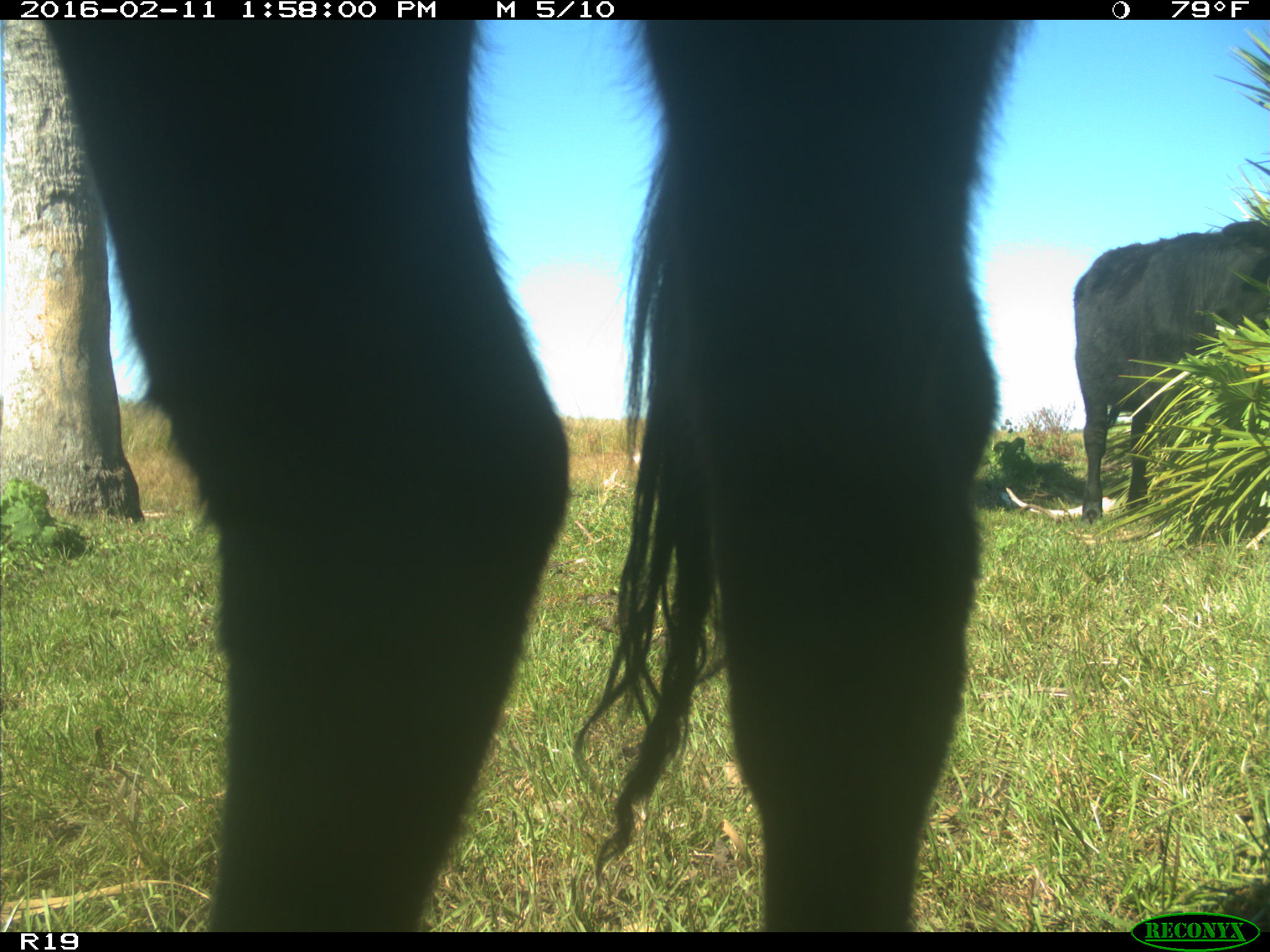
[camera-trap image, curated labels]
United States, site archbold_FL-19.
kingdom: Animalia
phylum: Chordata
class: Mammalia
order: Artiodactyla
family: Bovidae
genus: Bos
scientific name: Bos taurus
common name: domestic cow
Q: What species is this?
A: Bos taurus (domestic cow).